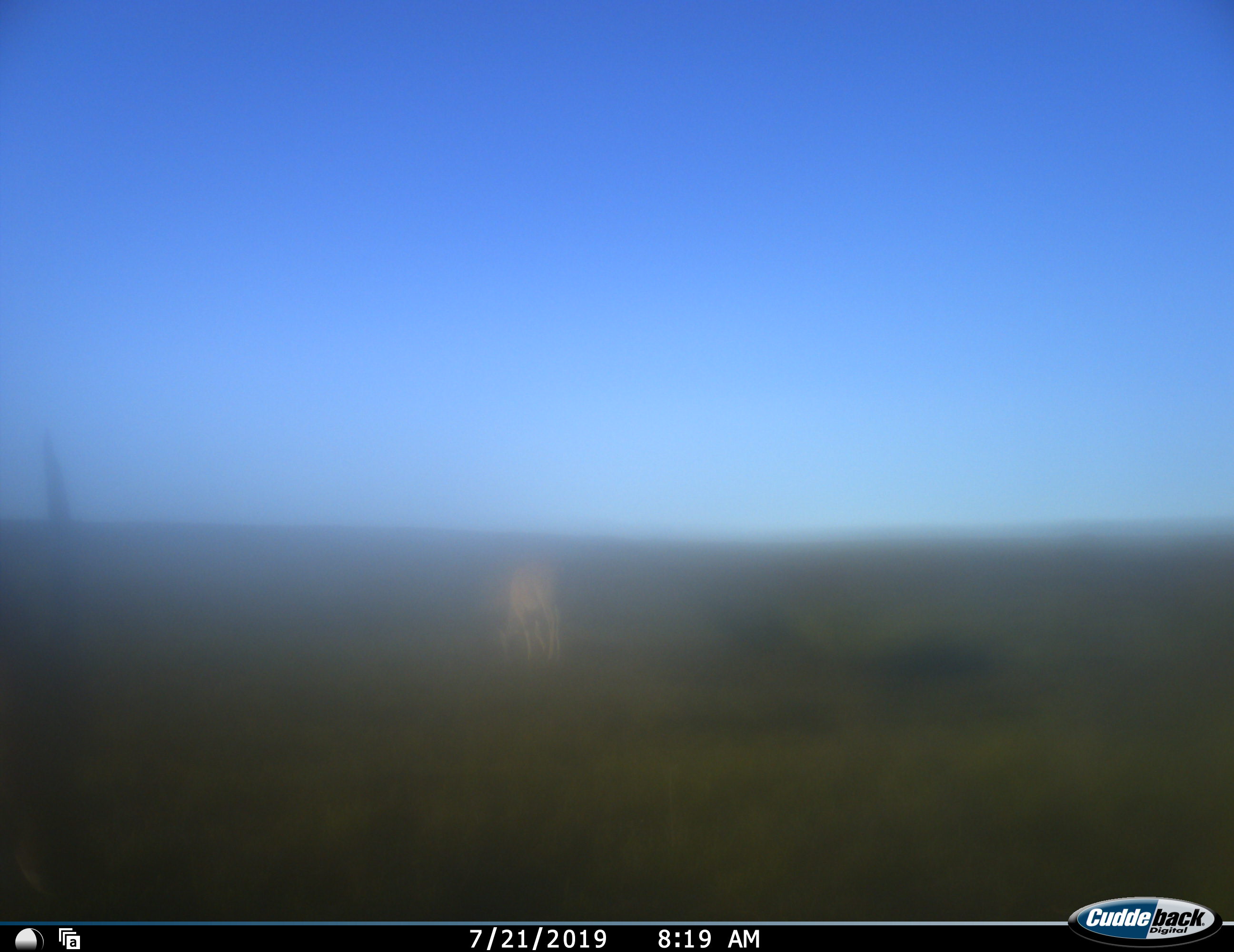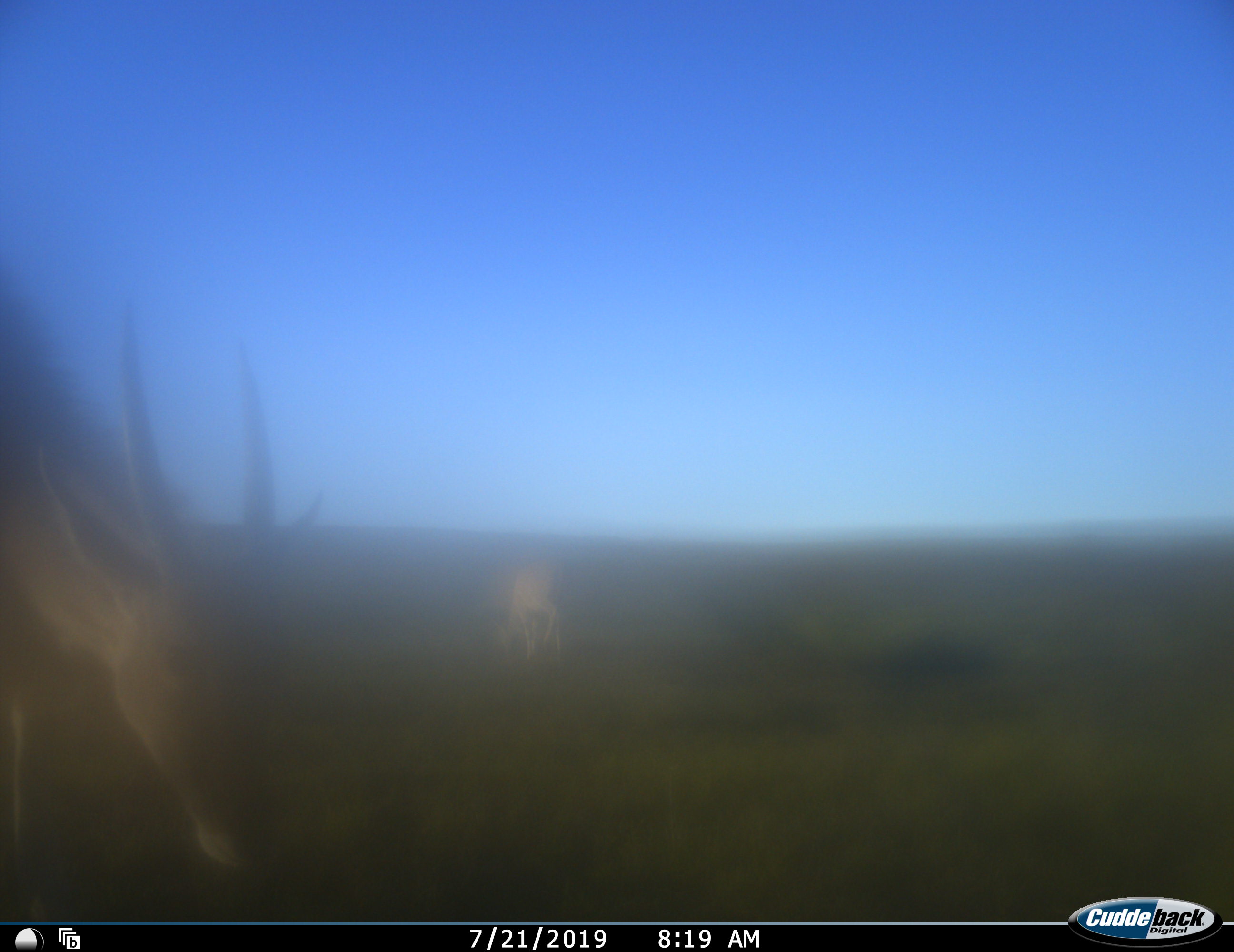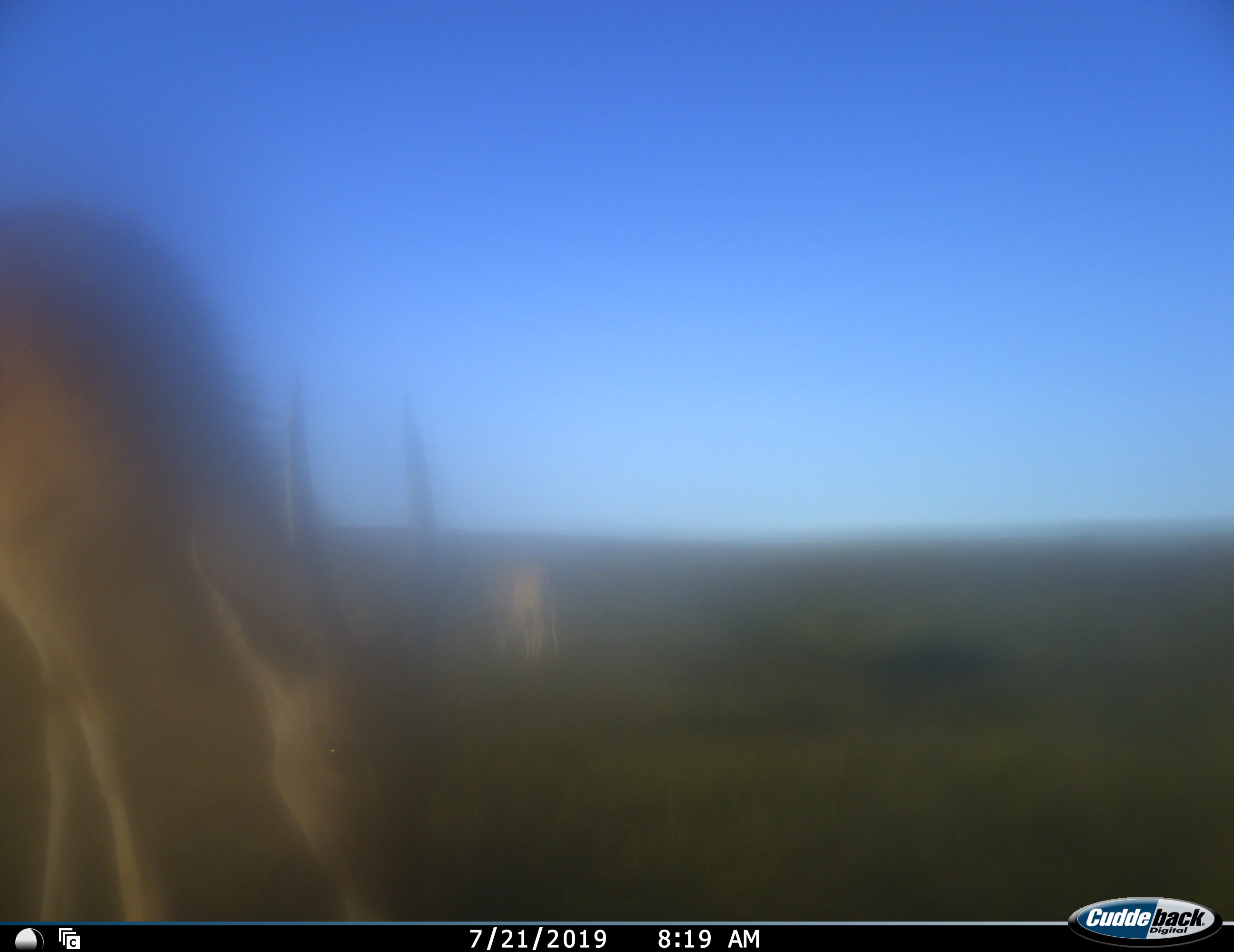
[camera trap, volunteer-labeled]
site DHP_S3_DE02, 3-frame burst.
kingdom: Animalia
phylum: Chordata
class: Mammalia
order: Artiodactyla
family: Bovidae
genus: Tragelaphus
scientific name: Tragelaphus oryx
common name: eland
Eland (Tragelaphus oryx), count 2. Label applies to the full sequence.